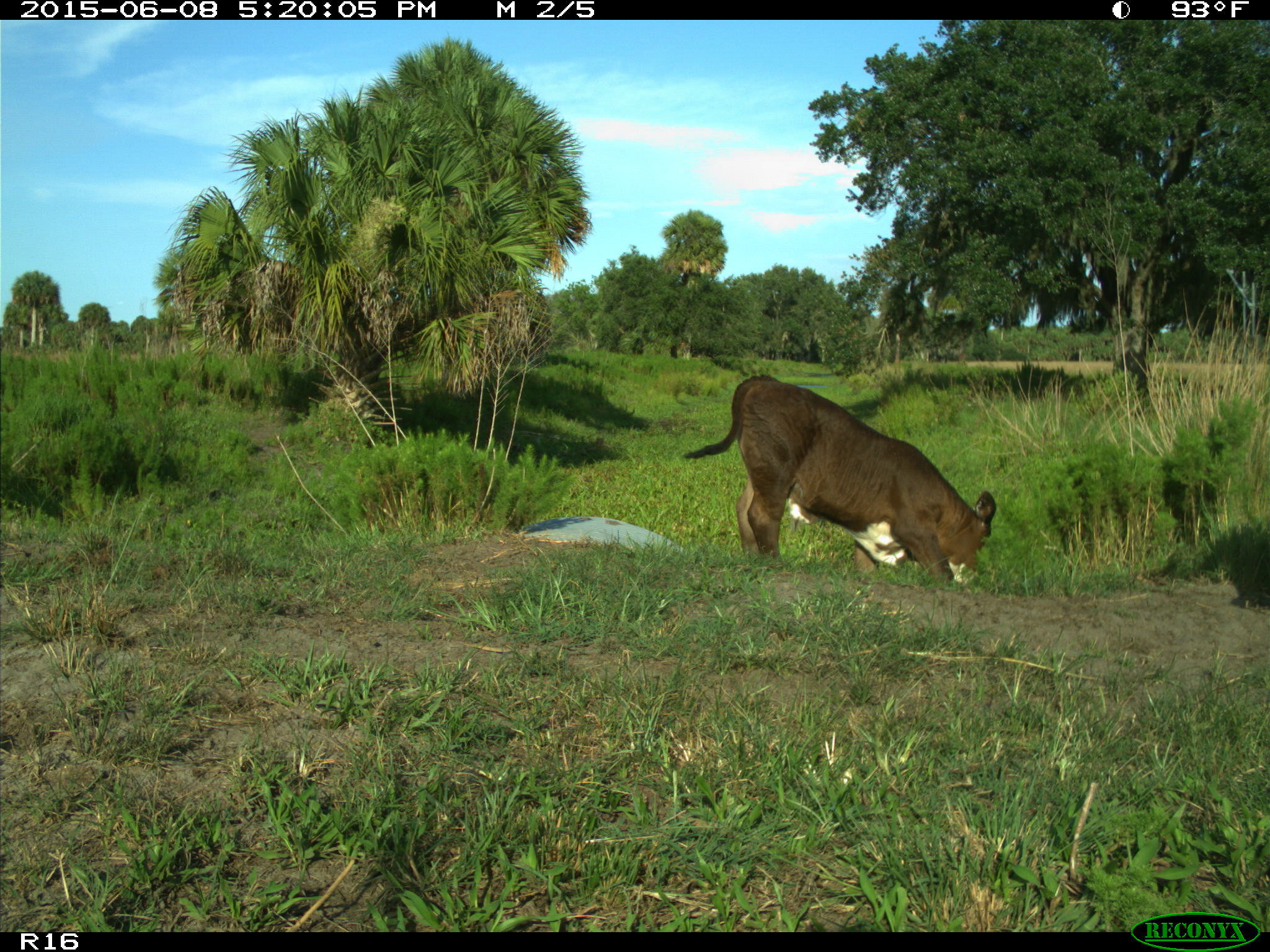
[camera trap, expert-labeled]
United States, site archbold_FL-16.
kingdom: Animalia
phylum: Chordata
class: Mammalia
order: Artiodactyla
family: Bovidae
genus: Bos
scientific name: Bos taurus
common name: domestic cow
Bos taurus (domestic cow).